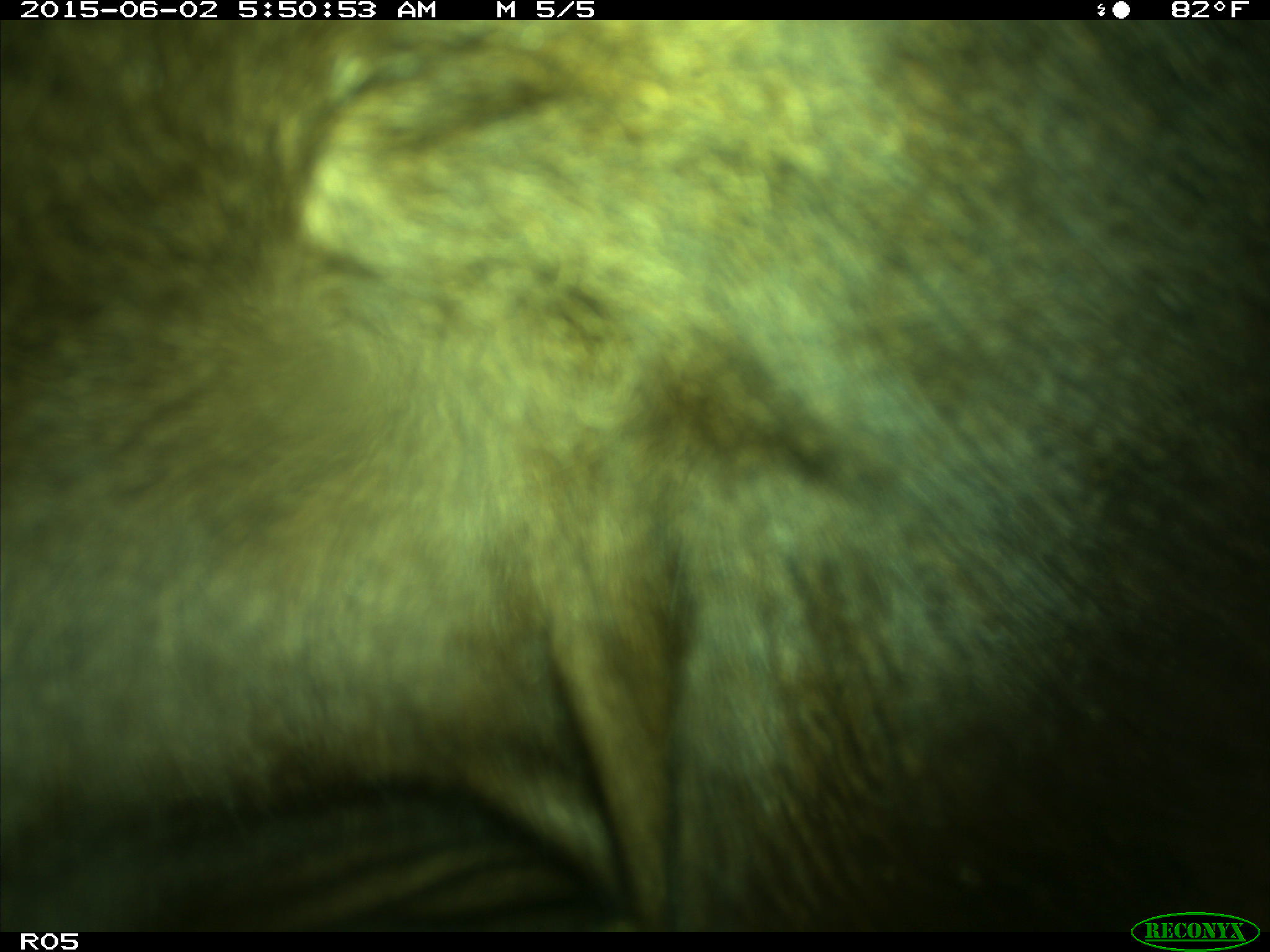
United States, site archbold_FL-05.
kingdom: Animalia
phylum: Chordata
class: Mammalia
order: Artiodactyla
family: Bovidae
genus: Bos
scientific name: Bos taurus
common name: domestic cow